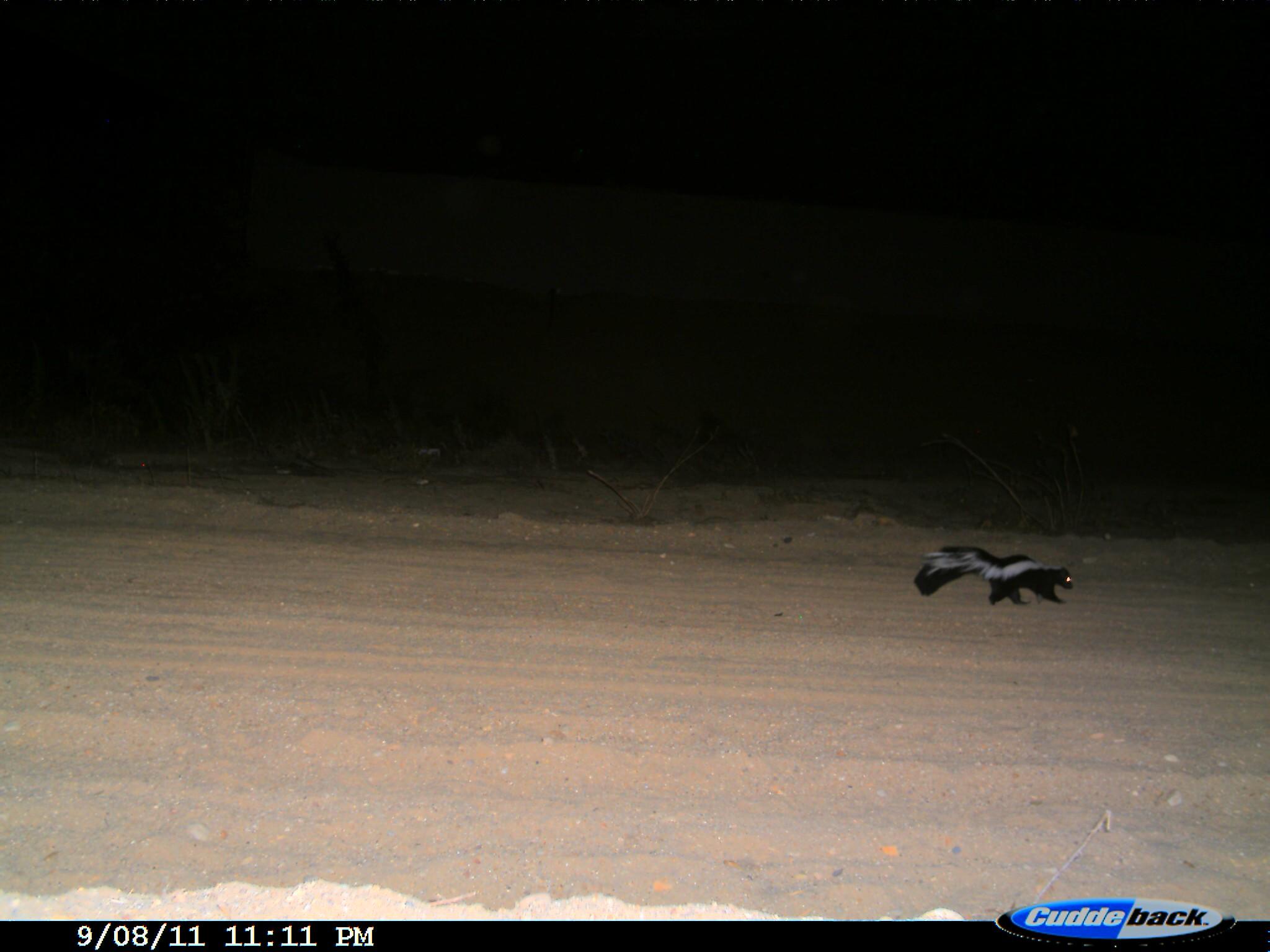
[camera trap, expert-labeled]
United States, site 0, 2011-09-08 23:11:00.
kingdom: Animalia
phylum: Chordata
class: Mammalia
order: Carnivora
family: Mephitidae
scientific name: Mephitidae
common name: skunk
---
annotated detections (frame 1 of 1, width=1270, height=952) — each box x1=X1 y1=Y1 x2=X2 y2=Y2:
skunk: x1=914 y1=535 x2=1083 y2=624